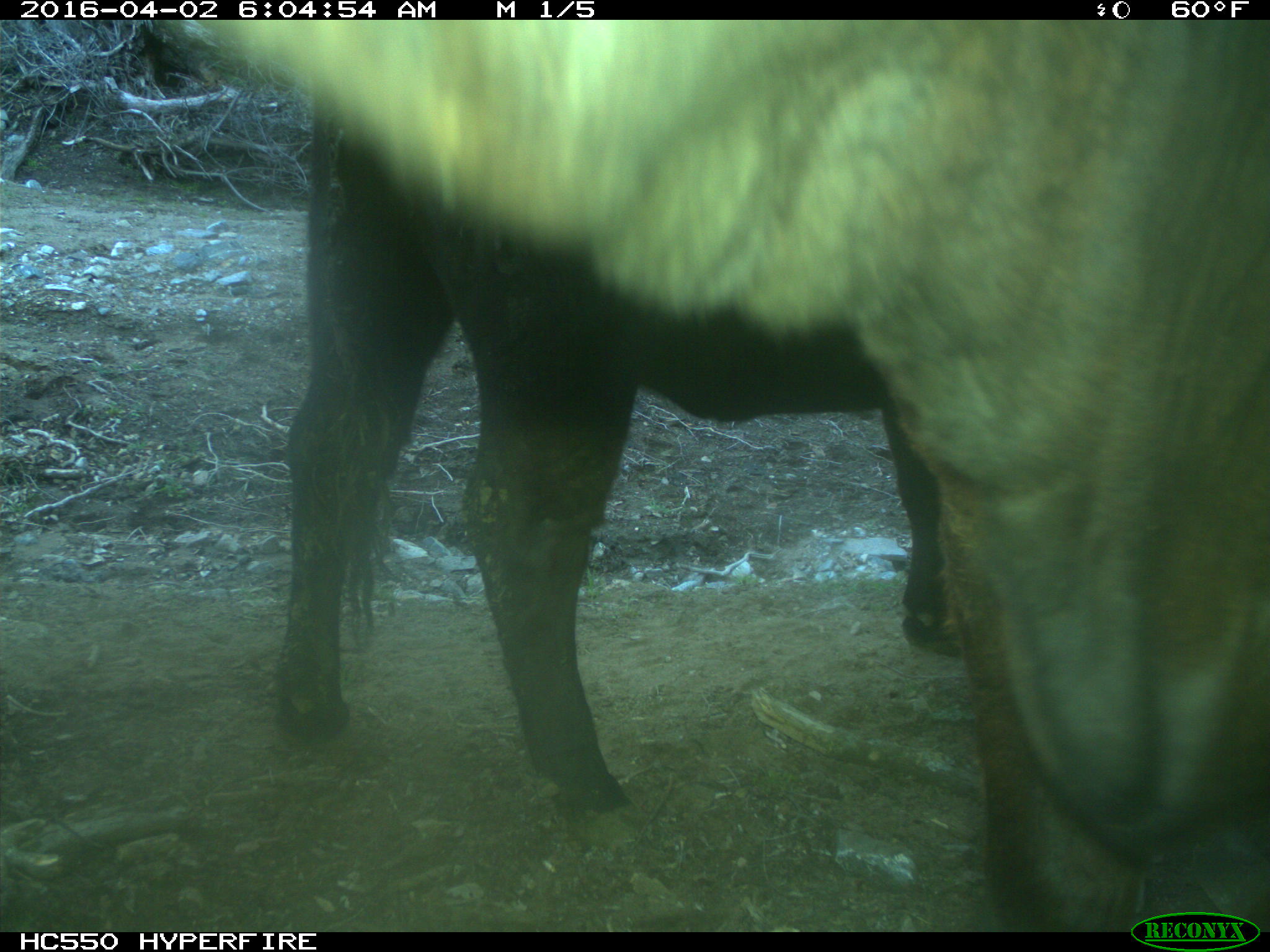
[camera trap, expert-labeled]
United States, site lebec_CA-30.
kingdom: Animalia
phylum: Chordata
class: Mammalia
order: Artiodactyla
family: Bovidae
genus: Bos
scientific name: Bos taurus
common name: domestic cow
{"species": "Bos taurus (domestic cow)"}